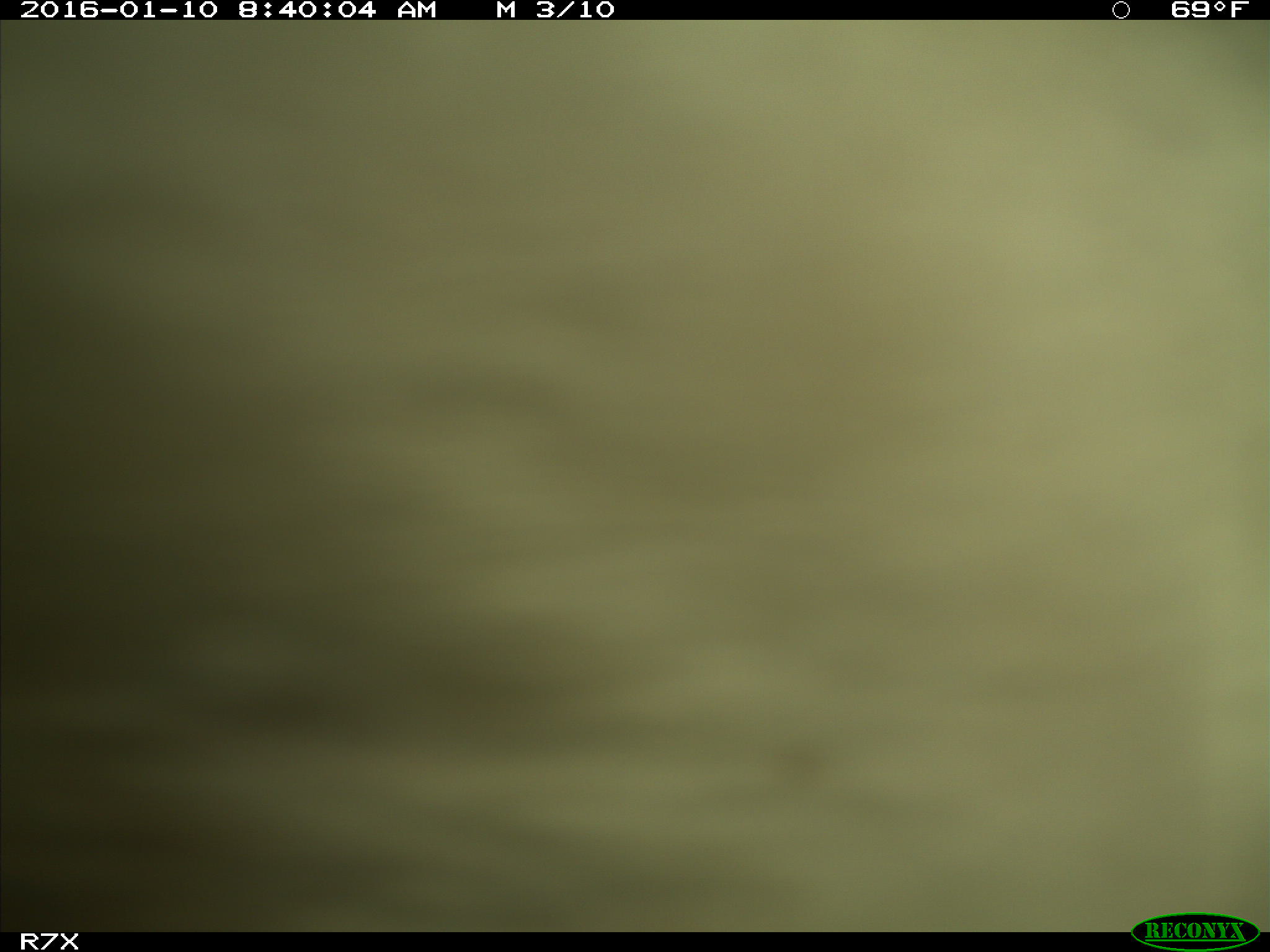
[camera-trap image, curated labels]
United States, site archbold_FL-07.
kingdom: Animalia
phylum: Chordata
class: Mammalia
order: Artiodactyla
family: Bovidae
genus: Bos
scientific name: Bos taurus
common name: domestic cow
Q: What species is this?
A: Bos taurus (domestic cow).